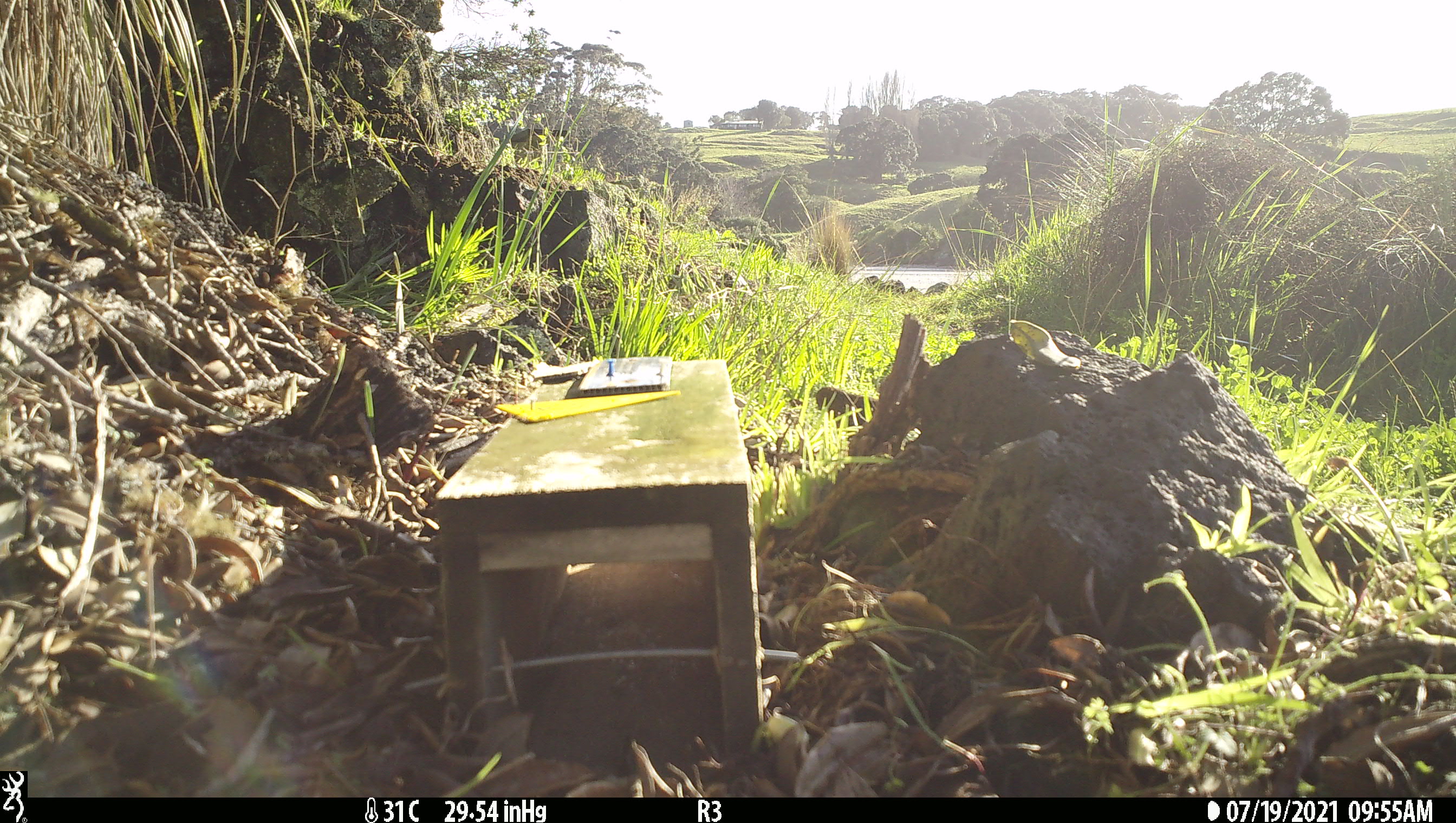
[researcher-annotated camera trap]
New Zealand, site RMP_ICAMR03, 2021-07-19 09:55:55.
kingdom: Animalia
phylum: Chordata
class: Aves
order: Galliformes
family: Phasianidae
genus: Synoicus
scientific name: Synoicus ypsilophorus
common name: brown quail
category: quail brown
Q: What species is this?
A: Quail brown (brown quail) (Synoicus ypsilophorus).